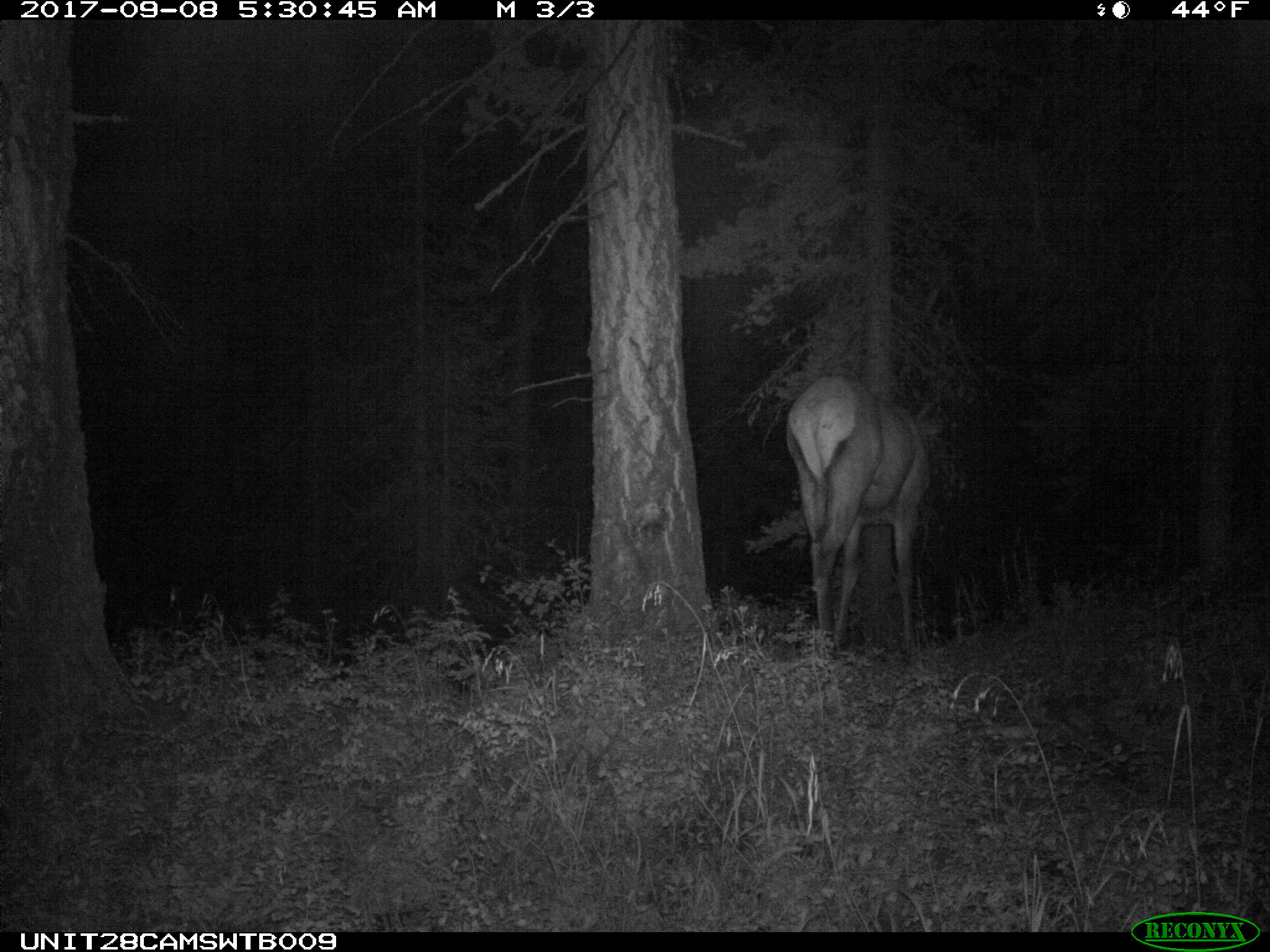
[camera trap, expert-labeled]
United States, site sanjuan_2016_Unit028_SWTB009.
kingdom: Animalia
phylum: Chordata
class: Mammalia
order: Artiodactyla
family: Cervidae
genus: Cervus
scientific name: Cervus elaphus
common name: red deer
Cervus elaphus (red deer).